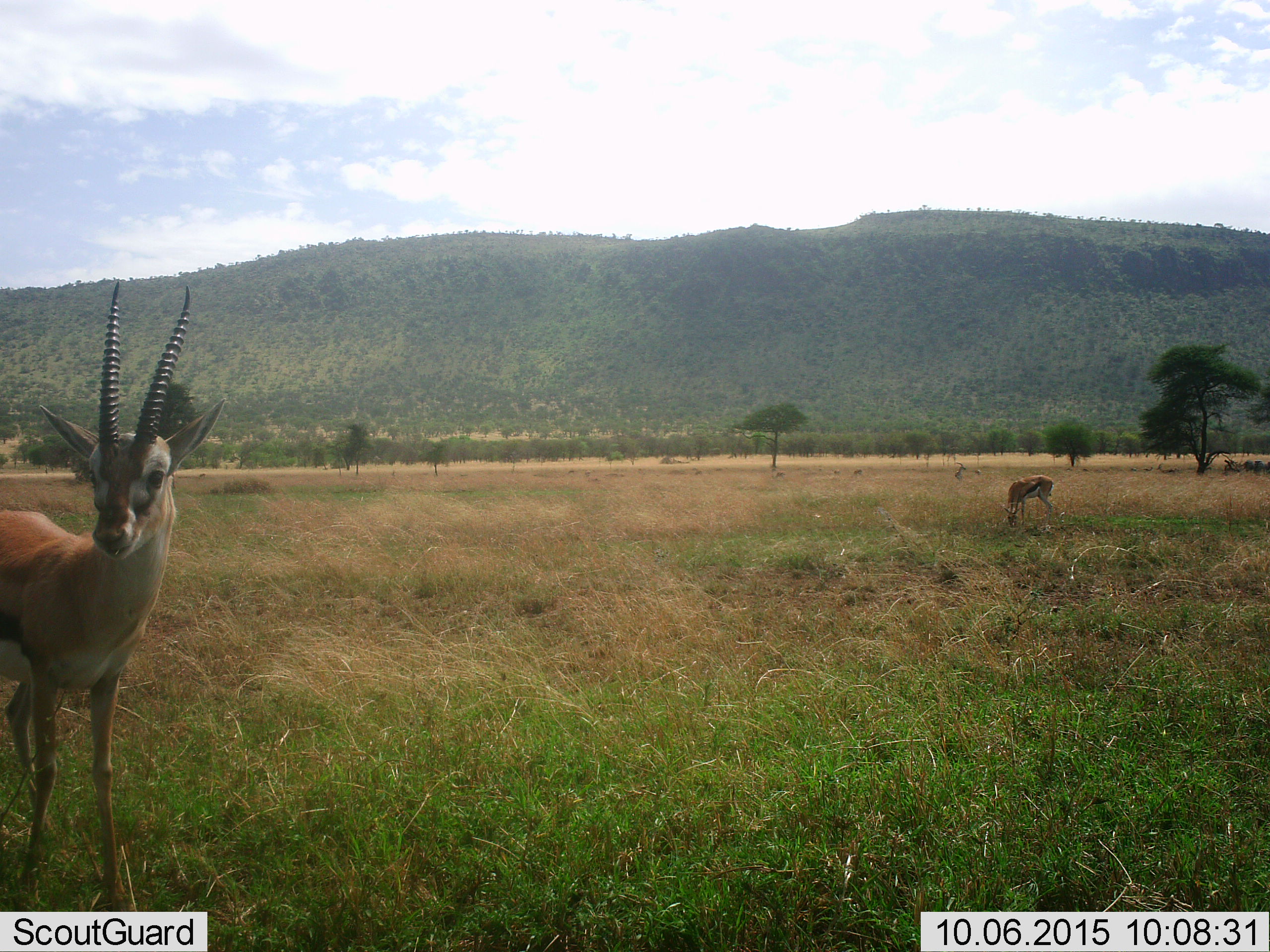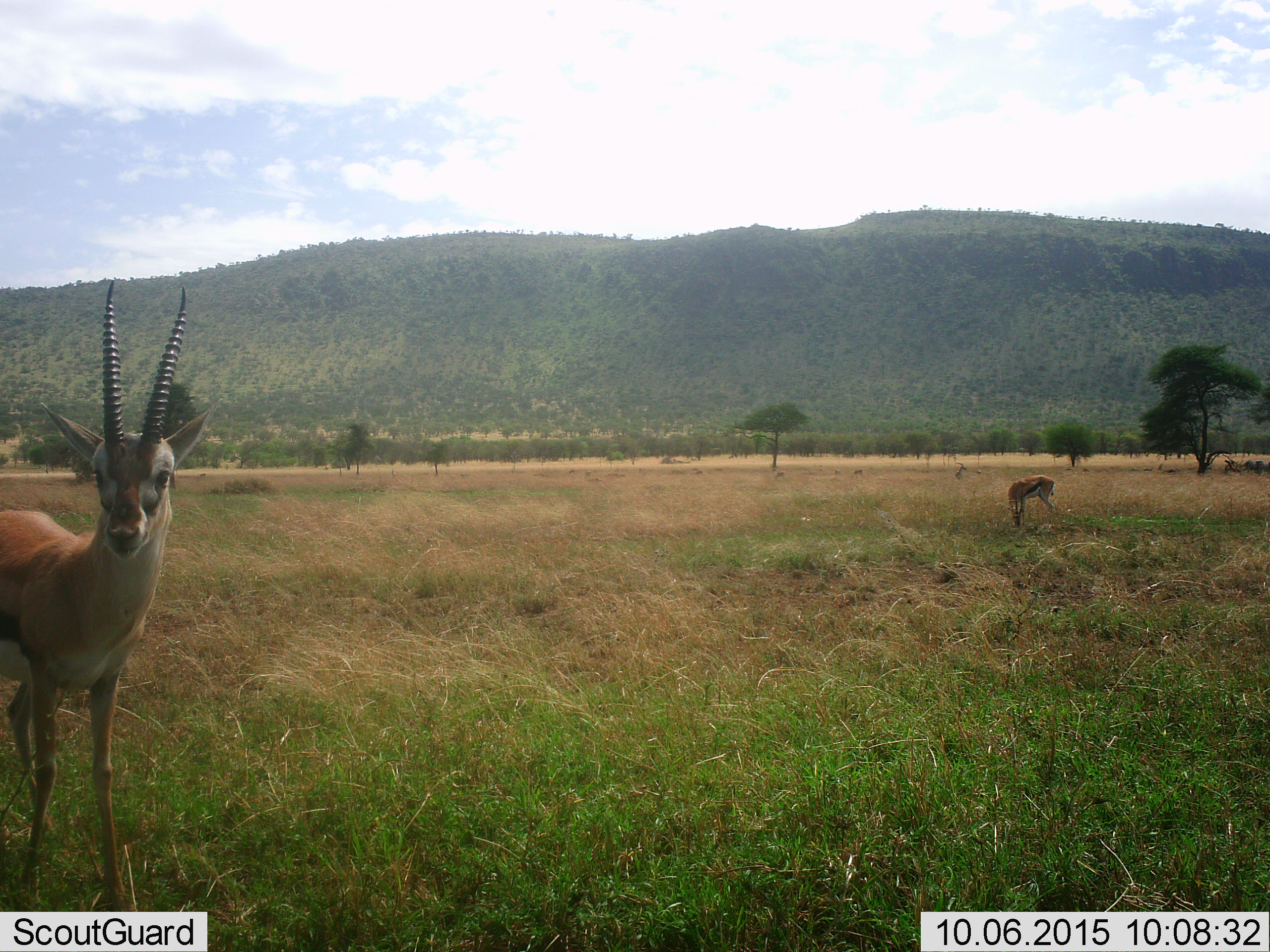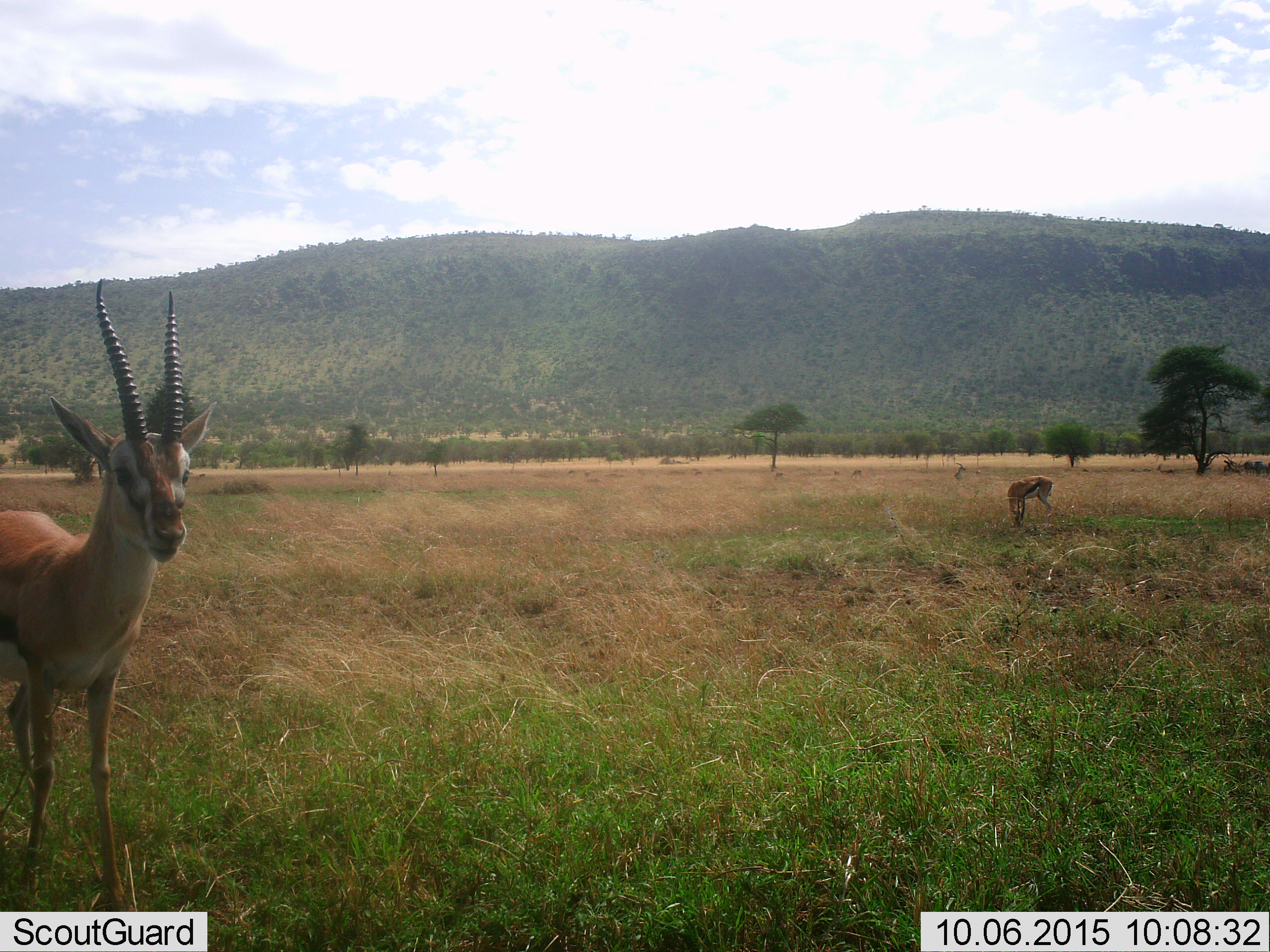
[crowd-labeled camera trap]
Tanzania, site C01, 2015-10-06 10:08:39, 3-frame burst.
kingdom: Animalia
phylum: Chordata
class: Mammalia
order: Artiodactyla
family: Bovidae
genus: Eudorcas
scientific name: Eudorcas thomsonii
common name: thomson's gazelle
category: gazellethomsons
Gazellethomsons (thomson's gazelle) (Eudorcas thomsonii), count 4. Behavior (volunteer vote fractions): standing 83%, resting 11%, moving 11%, interacting 6%. Young present (vote fraction): 0%. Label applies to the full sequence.